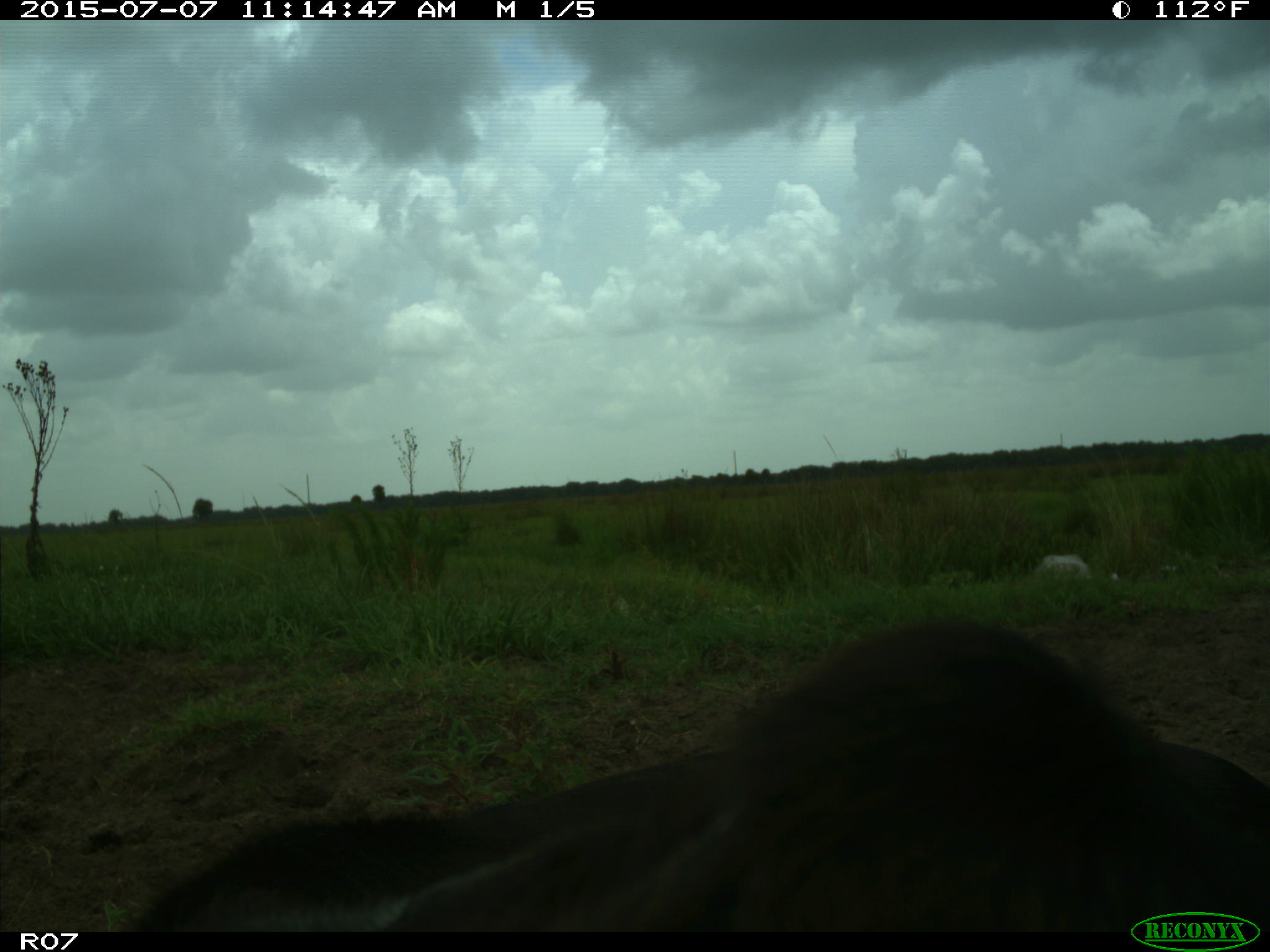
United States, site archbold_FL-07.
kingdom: Animalia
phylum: Chordata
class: Mammalia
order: Artiodactyla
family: Bovidae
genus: Bos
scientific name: Bos taurus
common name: domestic cow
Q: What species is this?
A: Bos taurus (domestic cow).